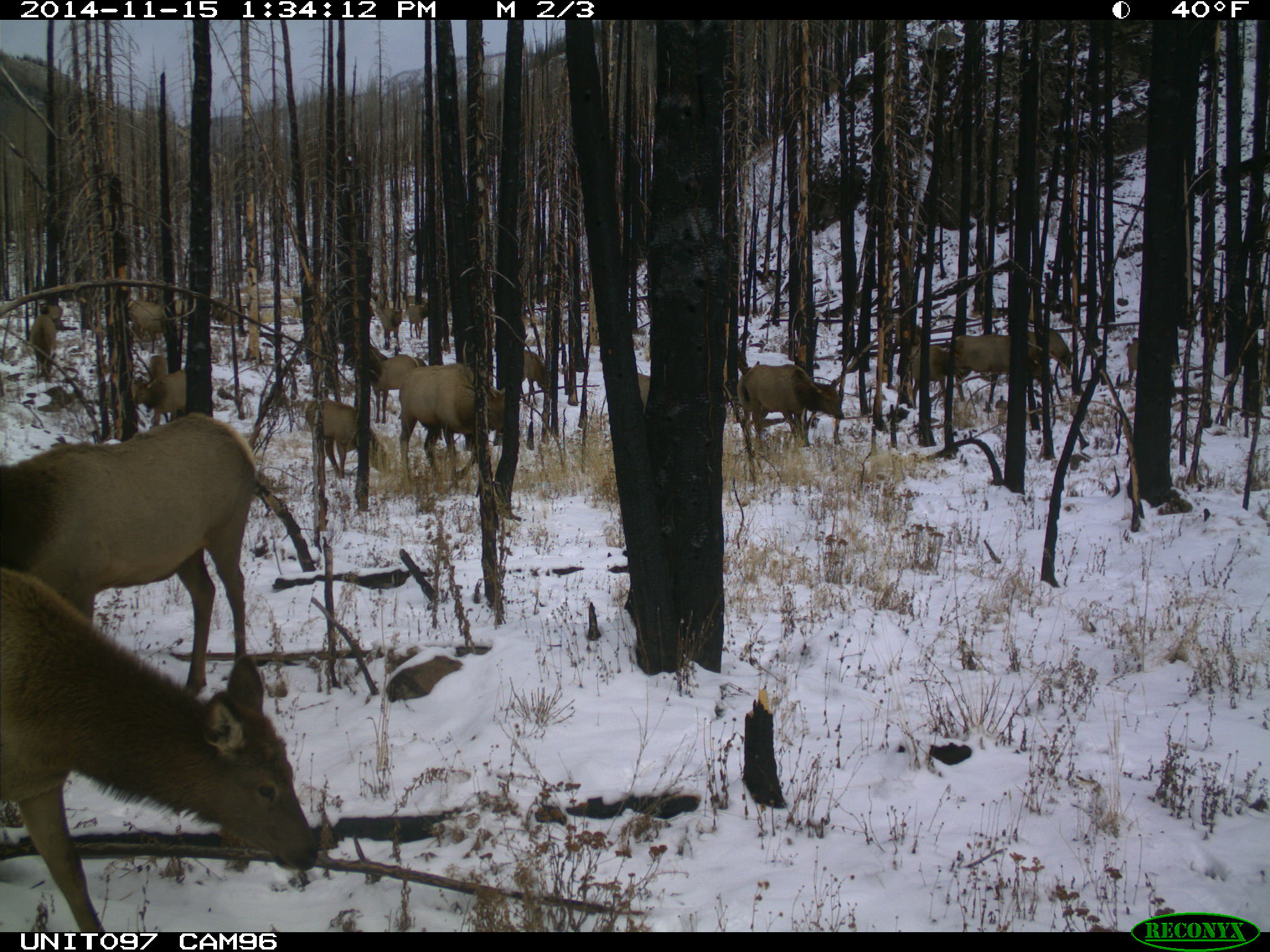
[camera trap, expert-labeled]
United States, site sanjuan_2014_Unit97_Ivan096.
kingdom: Animalia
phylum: Chordata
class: Mammalia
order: Artiodactyla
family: Cervidae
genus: Cervus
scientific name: Cervus elaphus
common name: red deer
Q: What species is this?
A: Cervus elaphus (red deer).